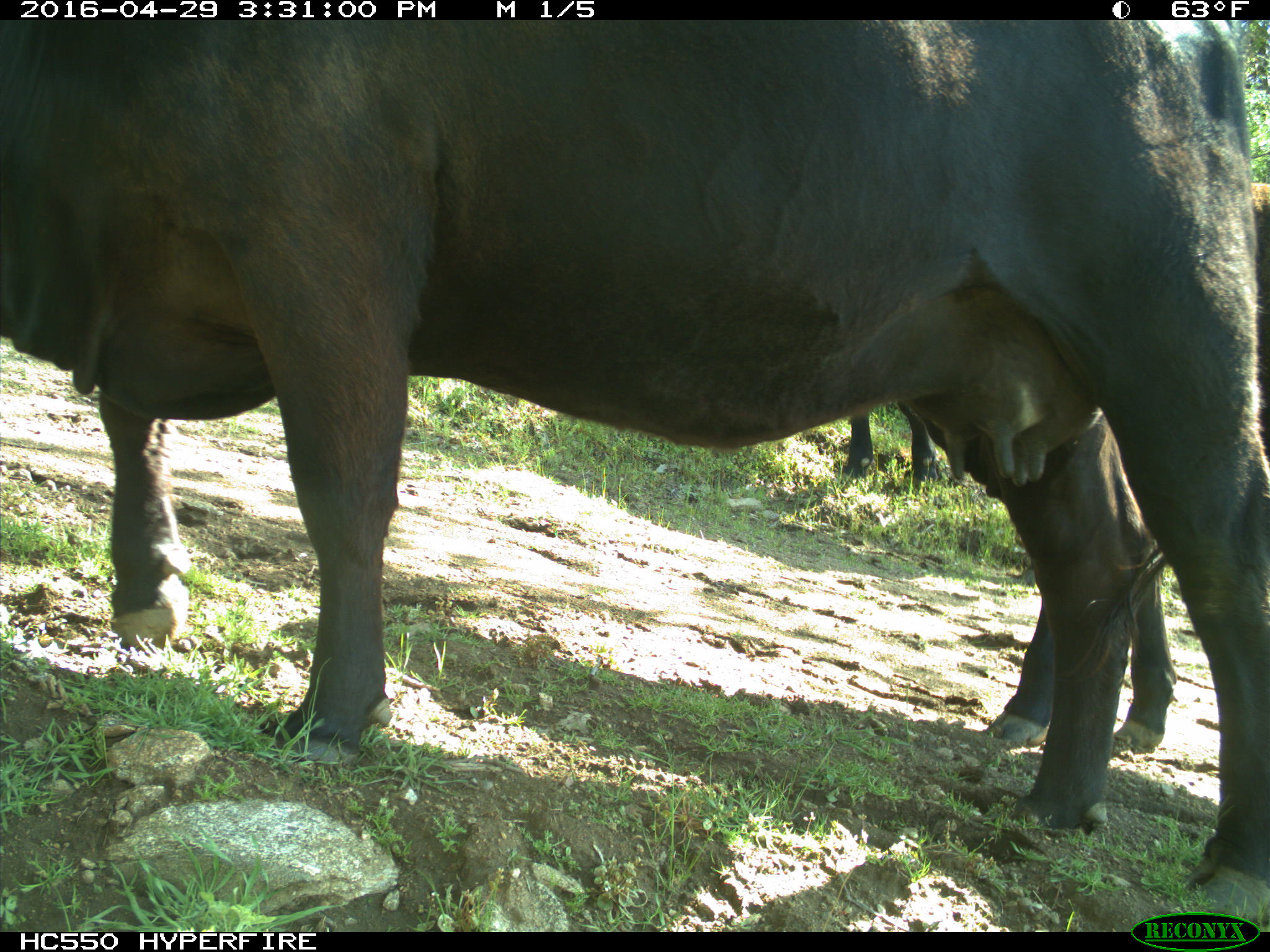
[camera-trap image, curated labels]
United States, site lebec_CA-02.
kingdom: Animalia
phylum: Chordata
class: Mammalia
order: Artiodactyla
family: Bovidae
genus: Bos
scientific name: Bos taurus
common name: domestic cow